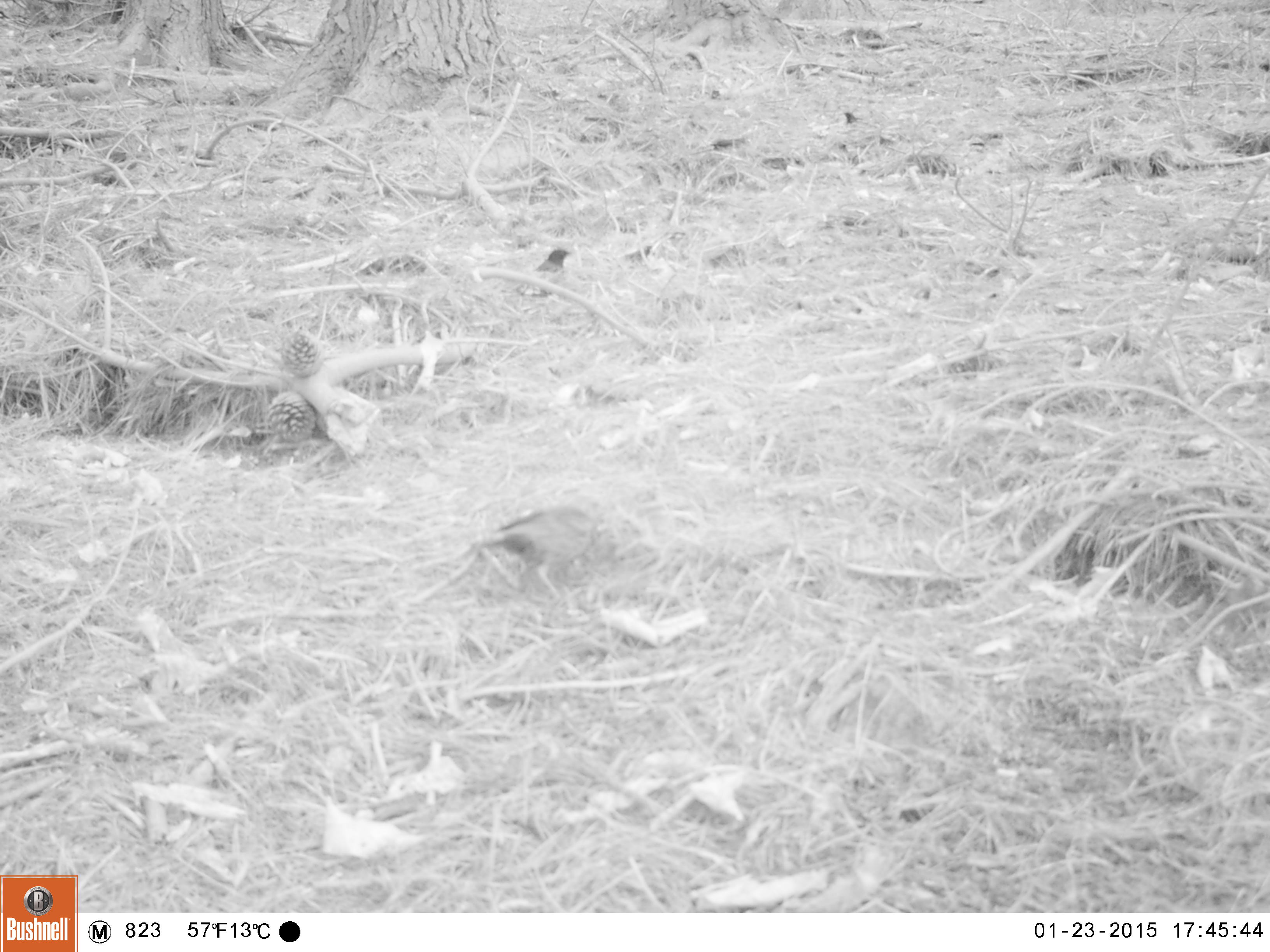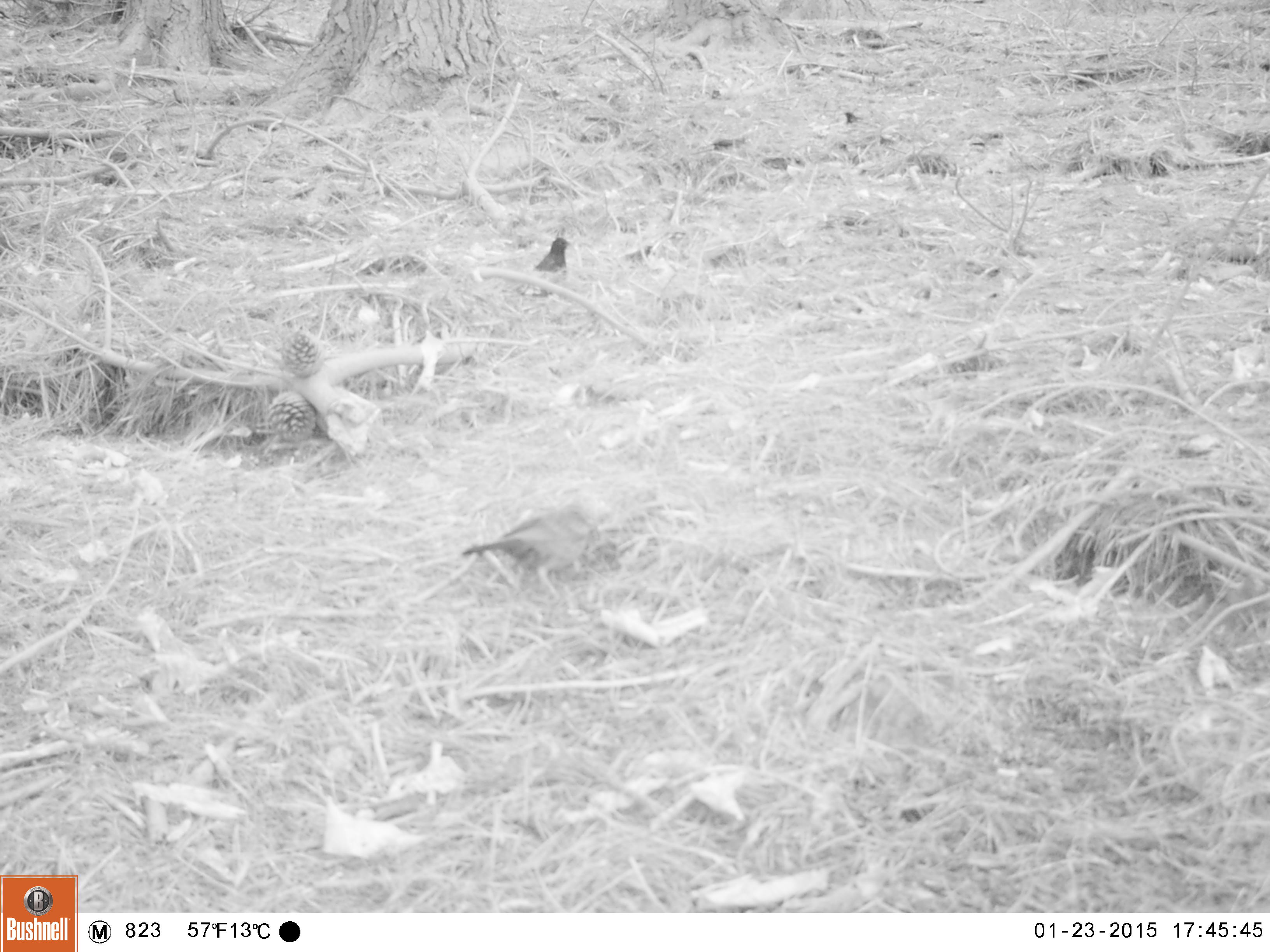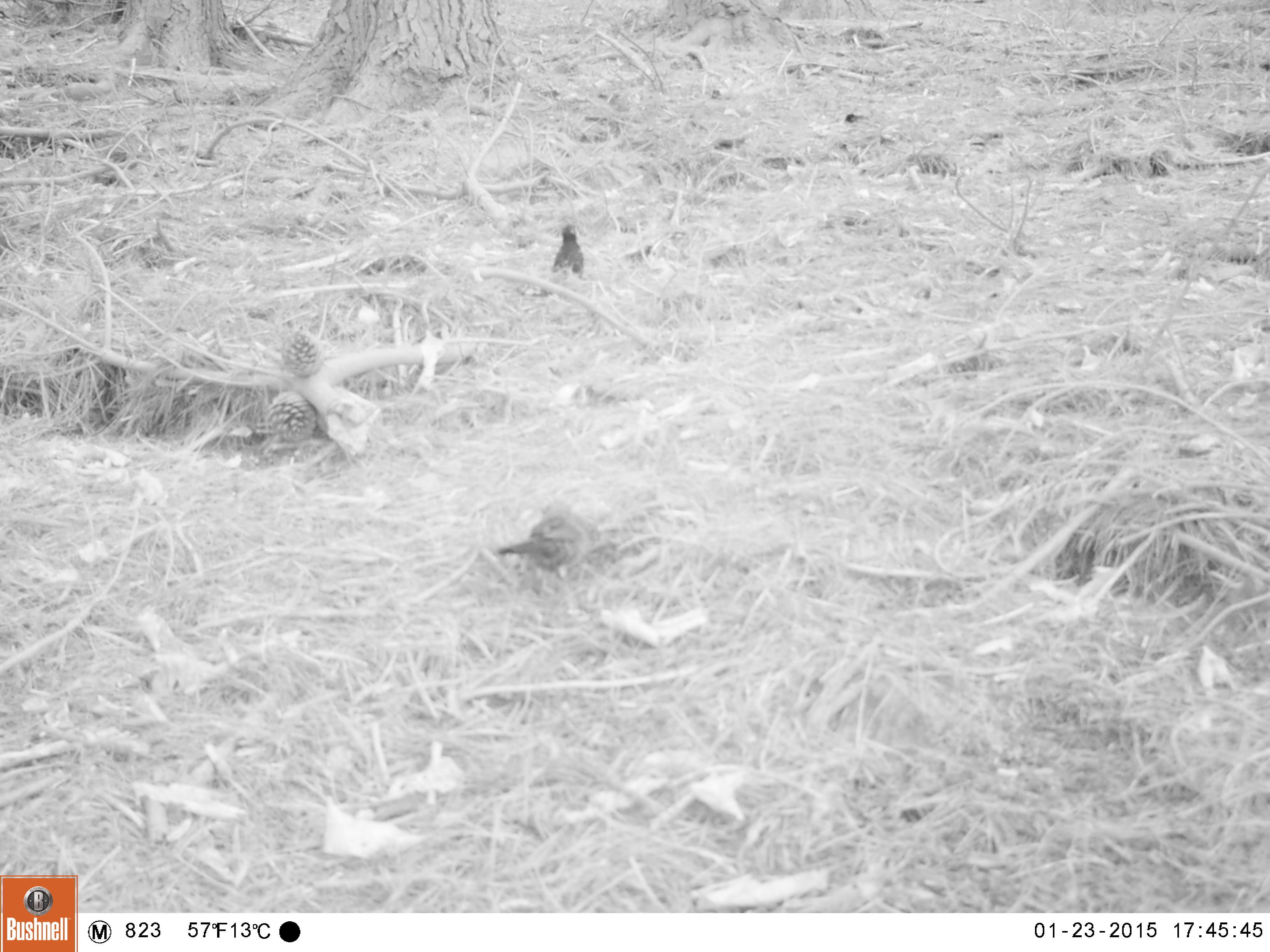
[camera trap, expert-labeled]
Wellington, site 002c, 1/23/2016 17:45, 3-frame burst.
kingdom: Animalia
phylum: Chordata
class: Aves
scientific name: Aves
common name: bird